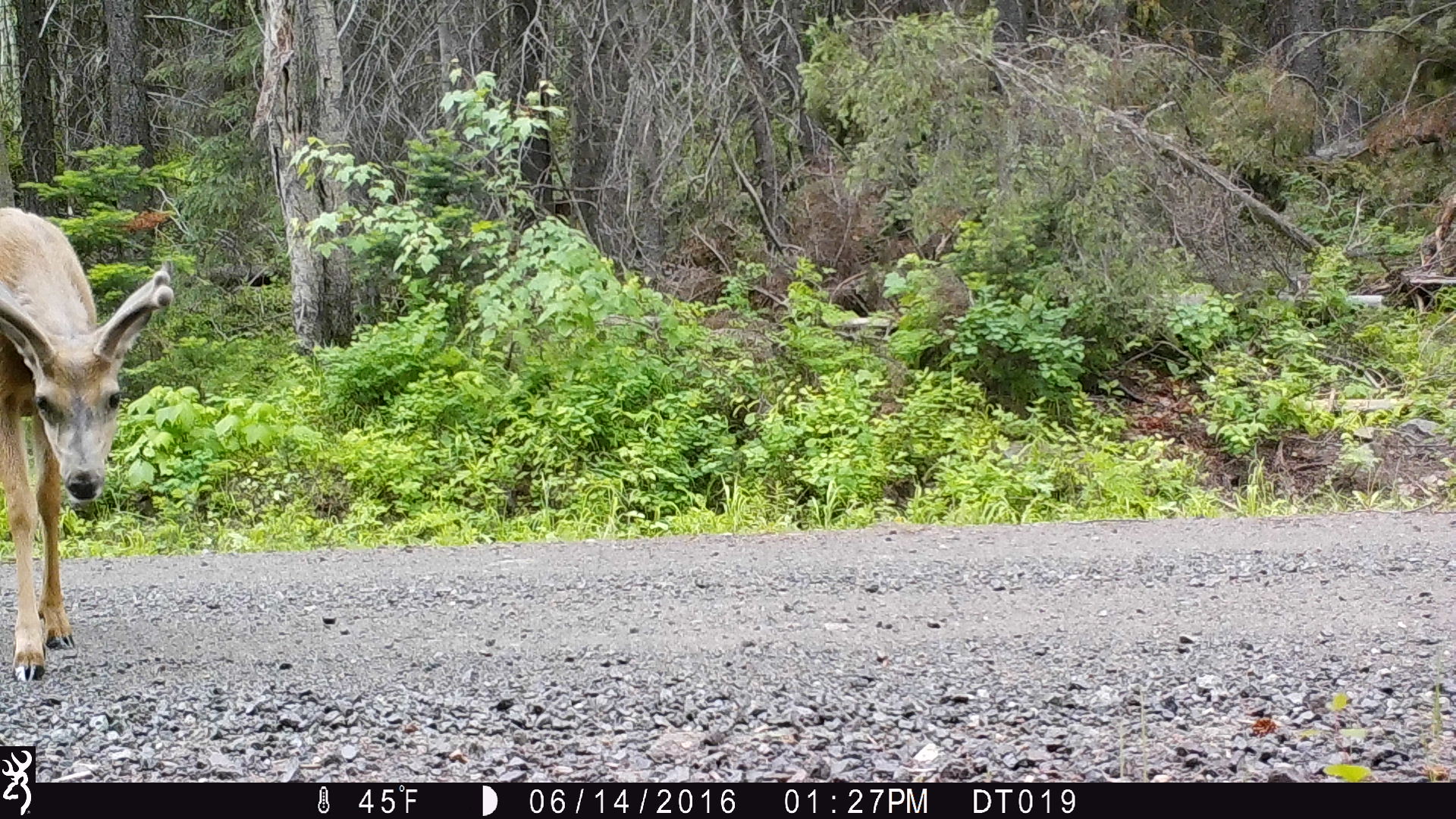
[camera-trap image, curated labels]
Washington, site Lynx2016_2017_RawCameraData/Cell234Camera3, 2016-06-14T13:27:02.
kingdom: Animalia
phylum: Chordata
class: Mammalia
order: Artiodactyla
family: Cervidae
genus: Odocoileus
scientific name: Odocoileus hemionus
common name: mule deer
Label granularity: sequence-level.